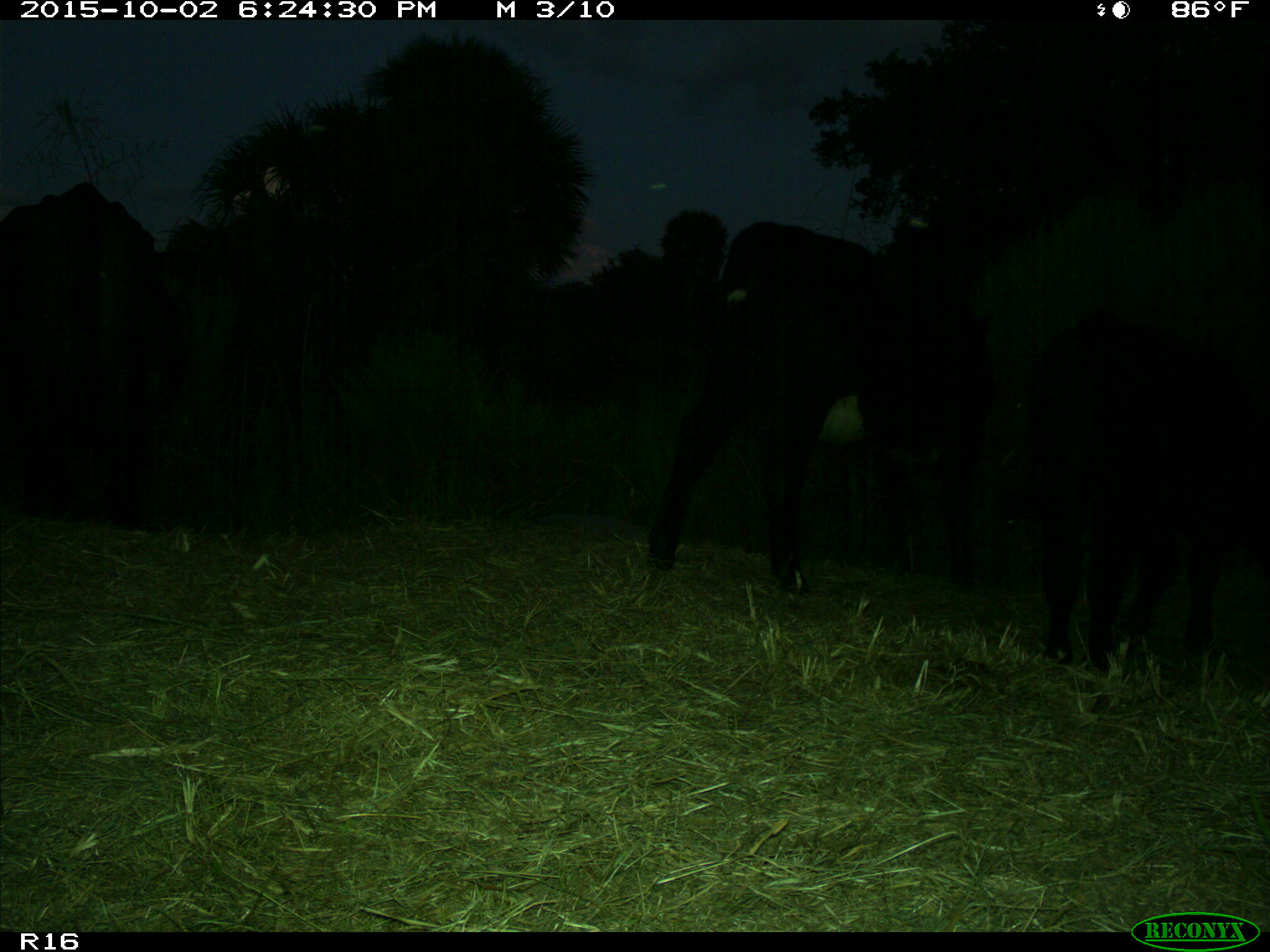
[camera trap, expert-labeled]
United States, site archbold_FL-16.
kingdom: Animalia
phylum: Chordata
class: Mammalia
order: Artiodactyla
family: Bovidae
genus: Bos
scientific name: Bos taurus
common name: domestic cow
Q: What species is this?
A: Bos taurus (domestic cow).